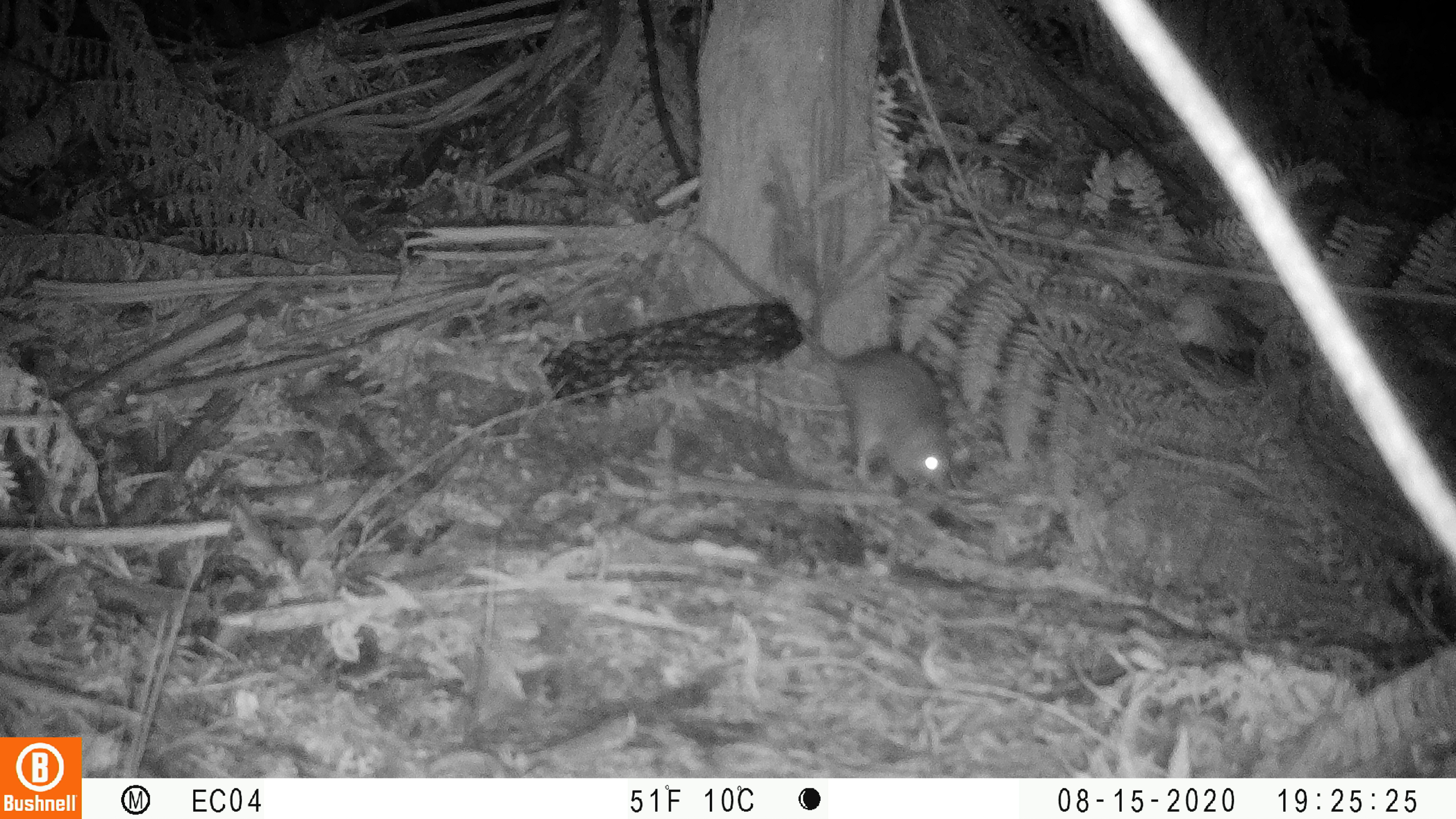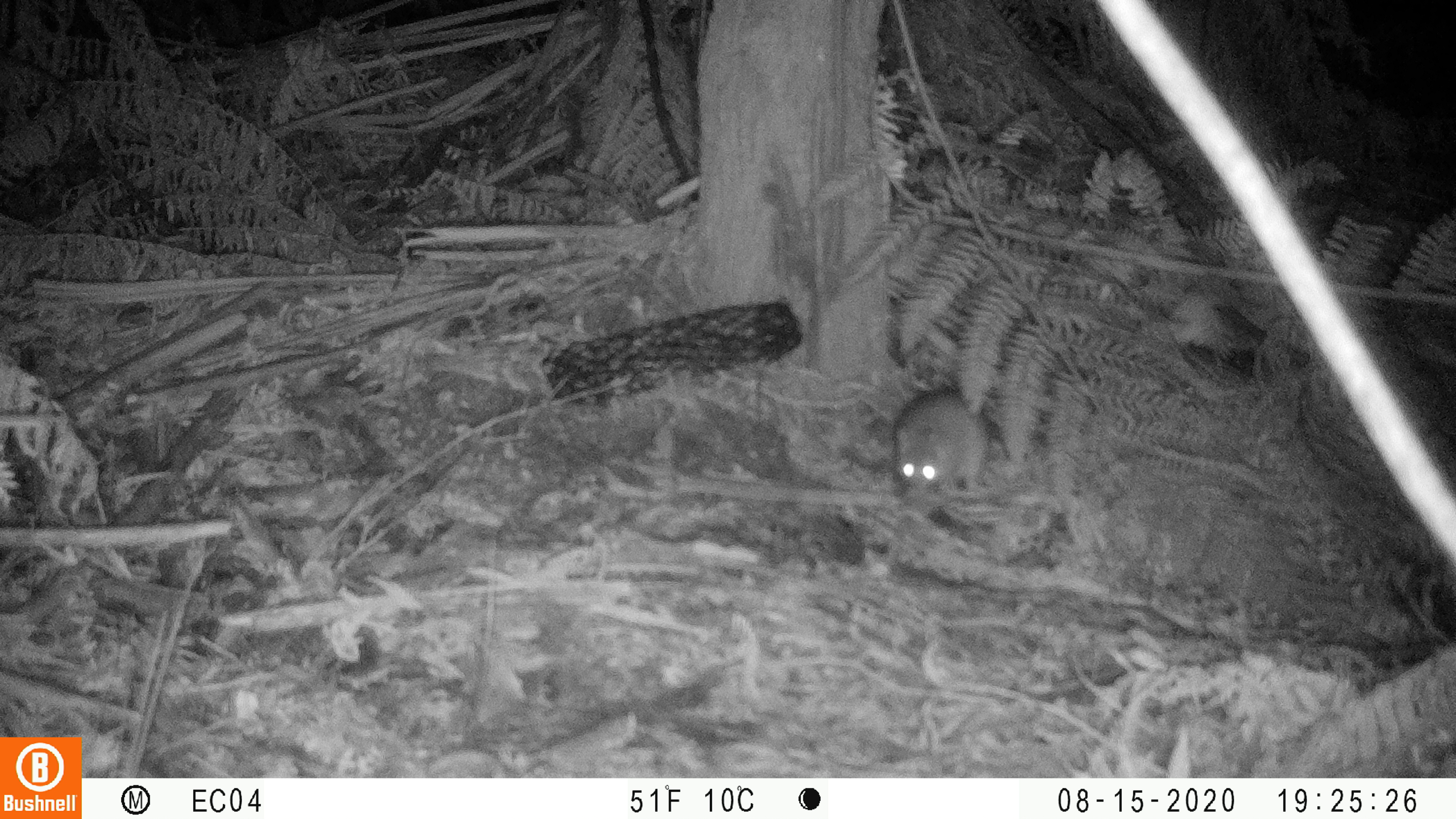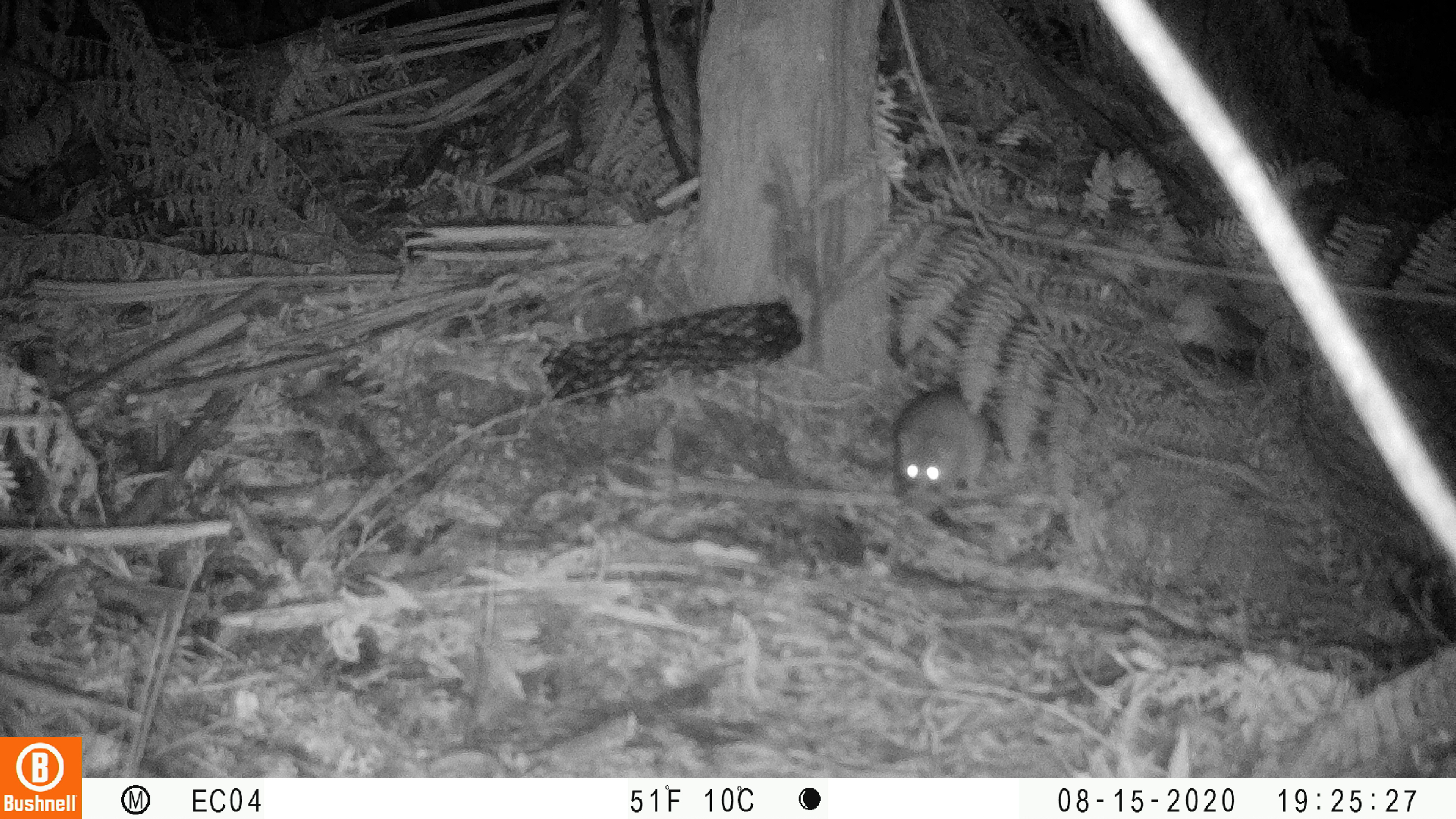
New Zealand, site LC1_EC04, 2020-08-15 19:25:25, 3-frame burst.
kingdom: Animalia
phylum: Chordata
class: Mammalia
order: Rodentia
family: Muridae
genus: Rattus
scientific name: Rattus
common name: rat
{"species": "rat (Rattus)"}